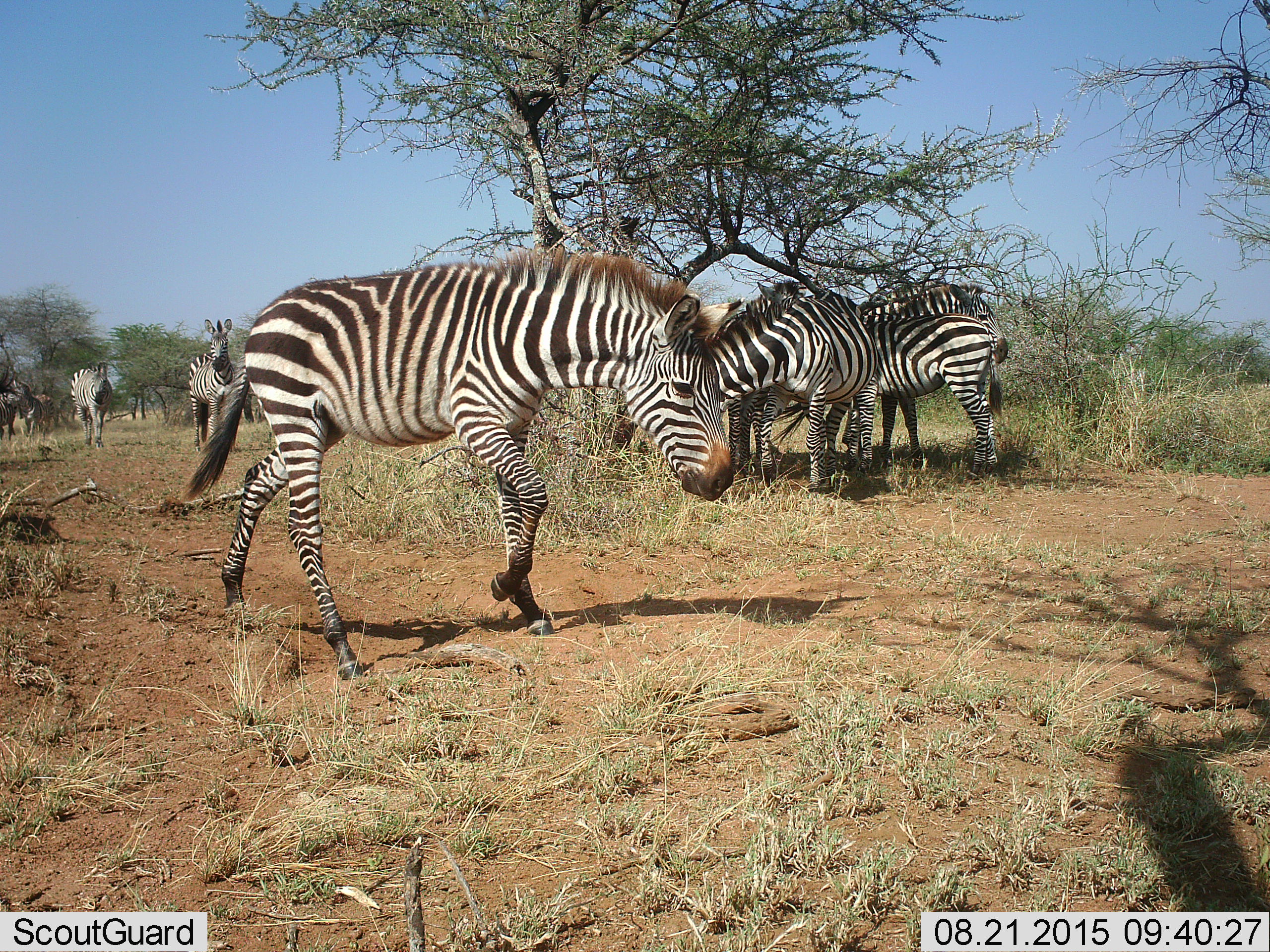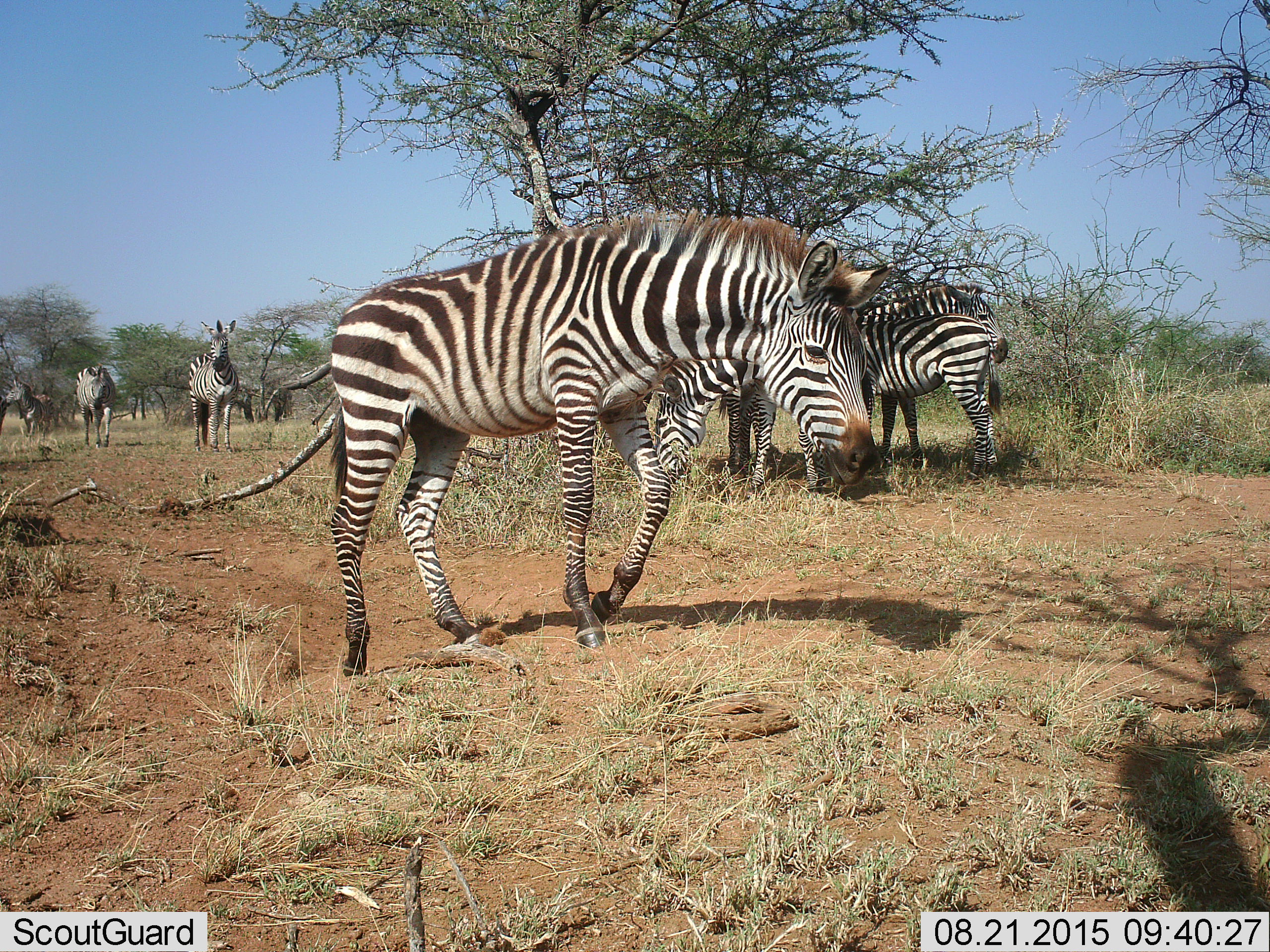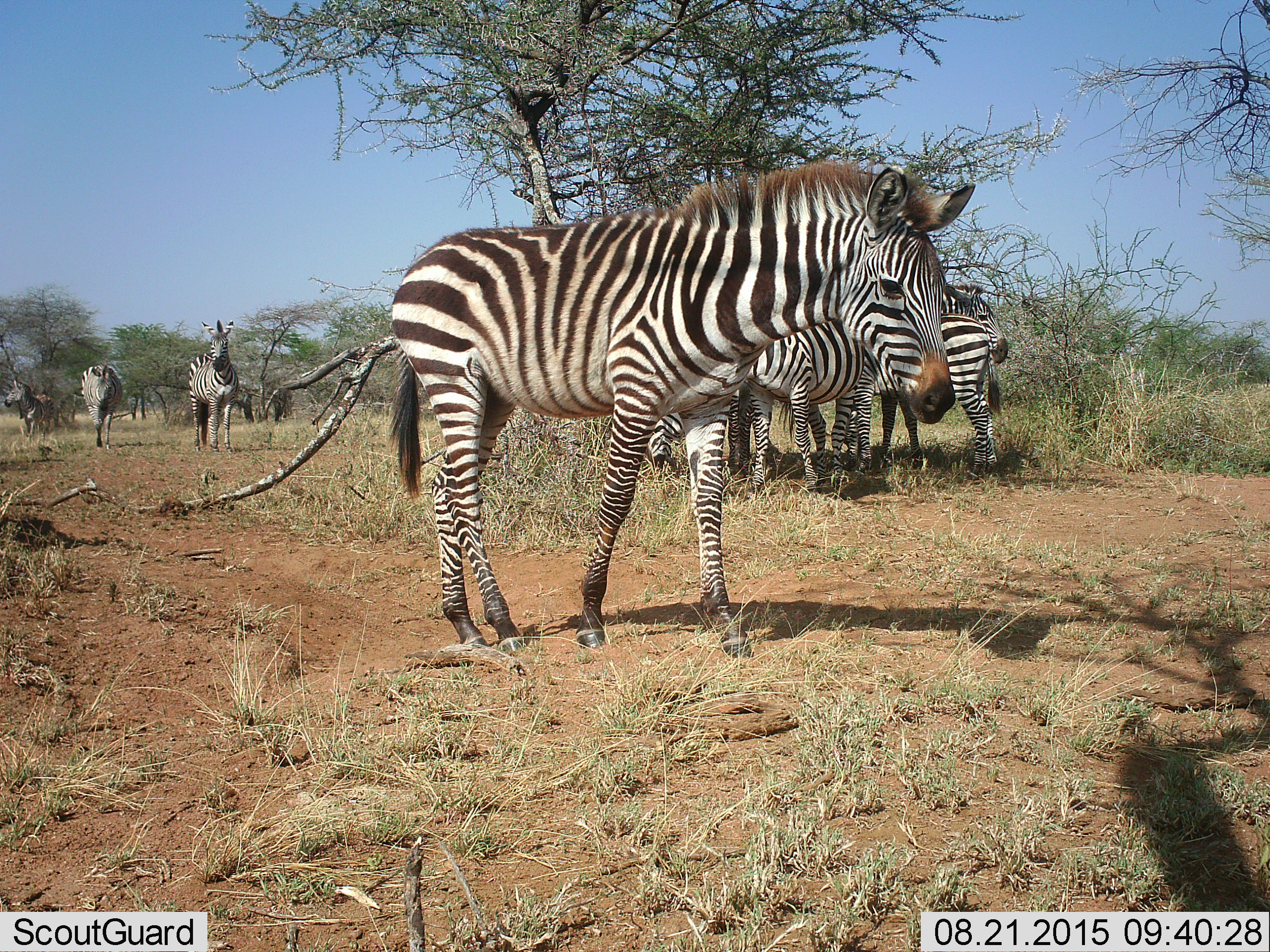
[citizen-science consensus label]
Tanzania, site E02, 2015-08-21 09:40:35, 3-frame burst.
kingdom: Animalia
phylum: Chordata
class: Mammalia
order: Perissodactyla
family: Equidae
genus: Equus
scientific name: Equus quagga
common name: plains zebra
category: zebra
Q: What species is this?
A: Zebra (plains zebra) (Equus quagga).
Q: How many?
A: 8.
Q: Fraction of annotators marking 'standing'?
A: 84%.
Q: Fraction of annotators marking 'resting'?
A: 0%.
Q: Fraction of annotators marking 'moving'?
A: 89%.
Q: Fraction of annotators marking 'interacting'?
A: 16%.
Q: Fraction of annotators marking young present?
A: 21%.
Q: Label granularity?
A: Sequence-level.